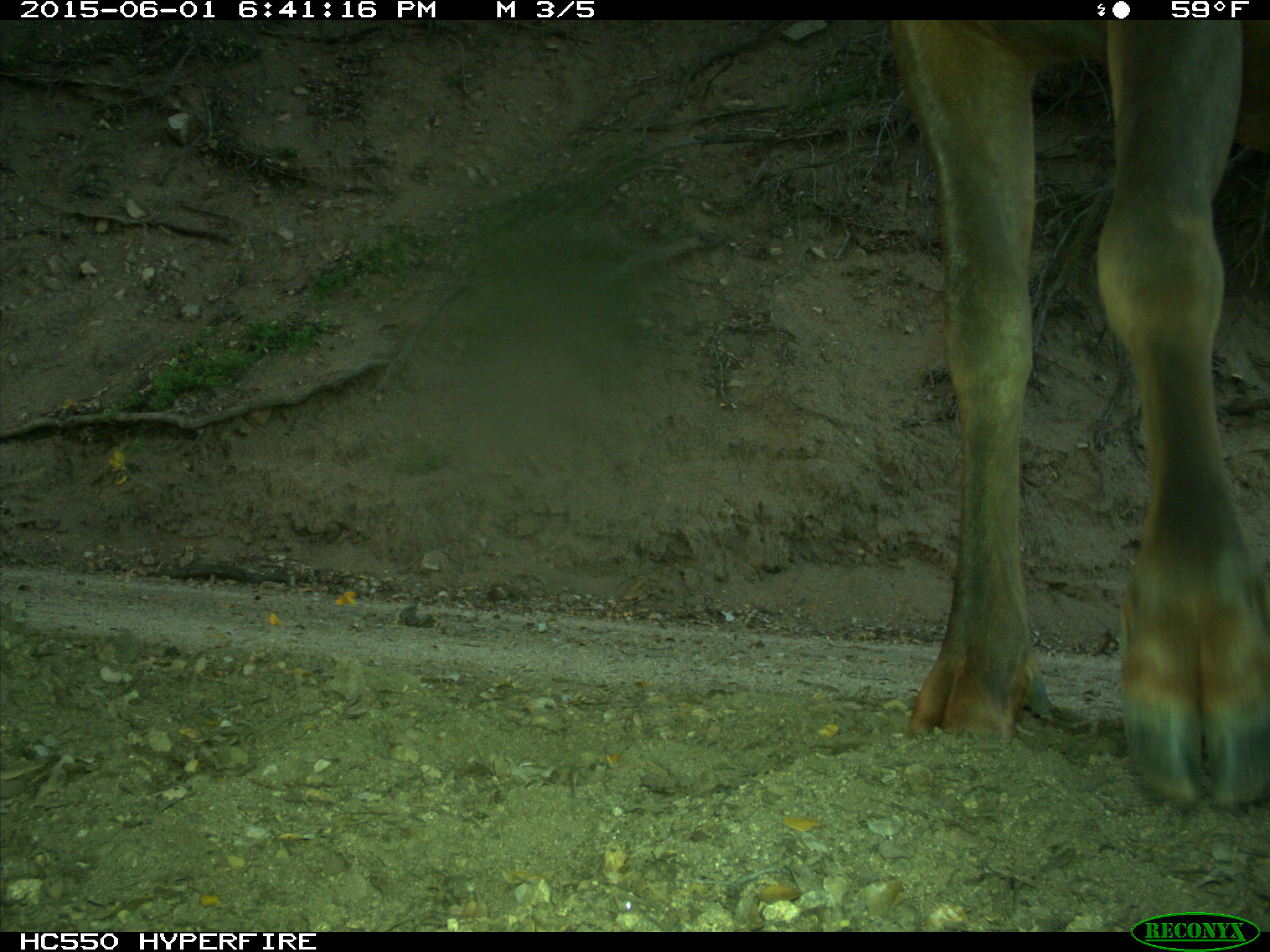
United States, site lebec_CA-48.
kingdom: Animalia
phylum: Chordata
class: Mammalia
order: Artiodactyla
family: Cervidae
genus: Cervus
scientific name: Cervus canadensis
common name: elk